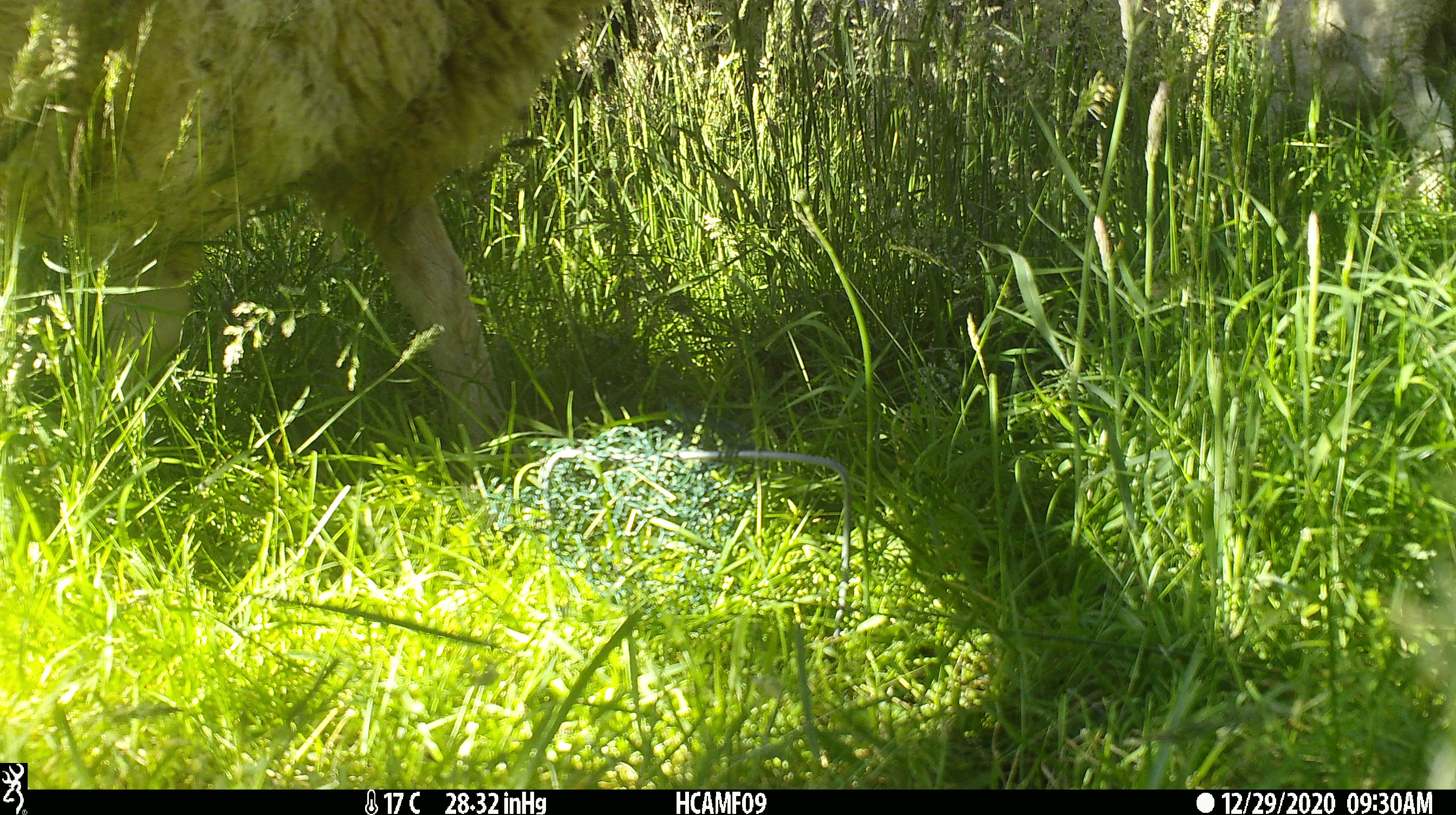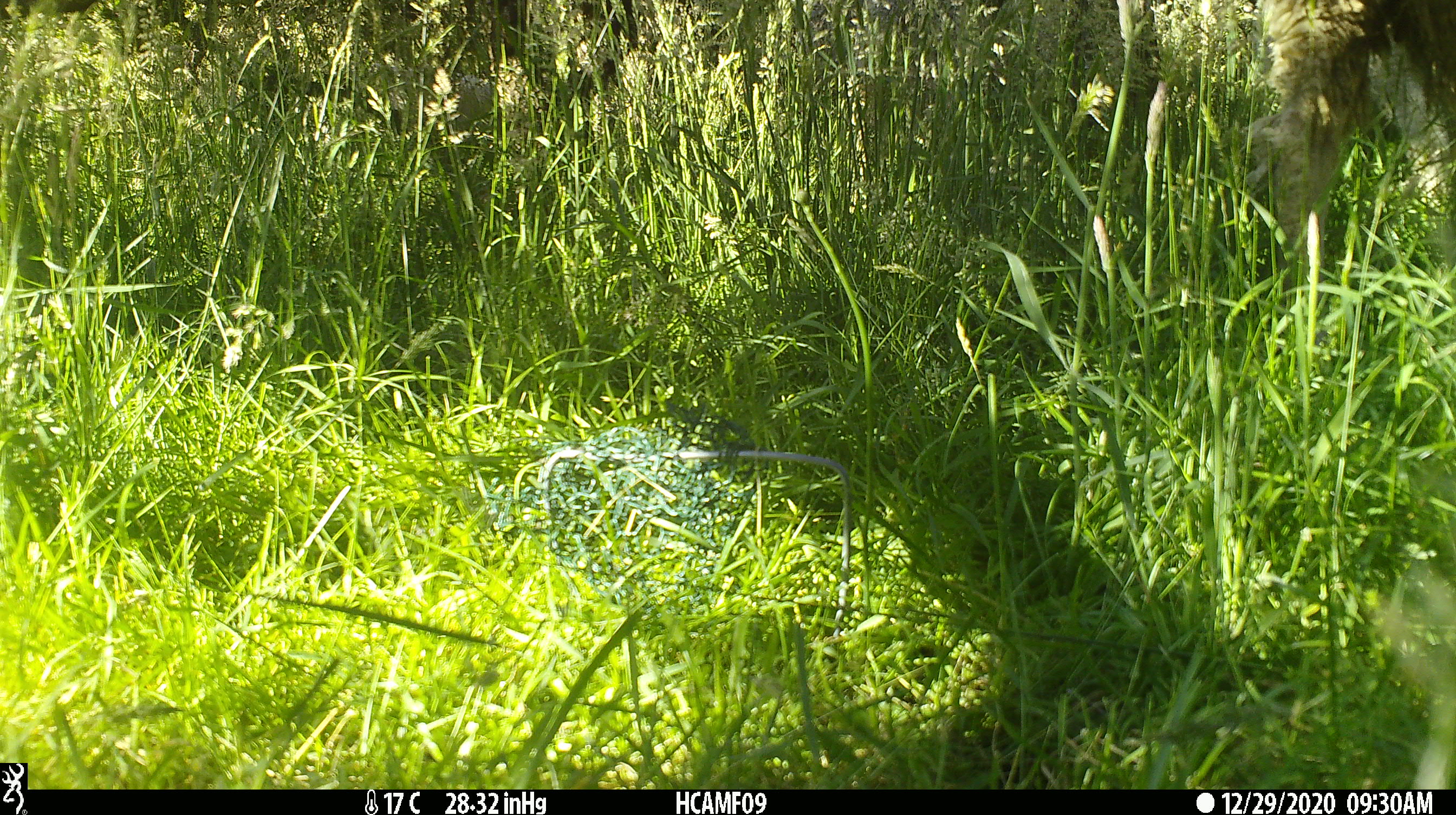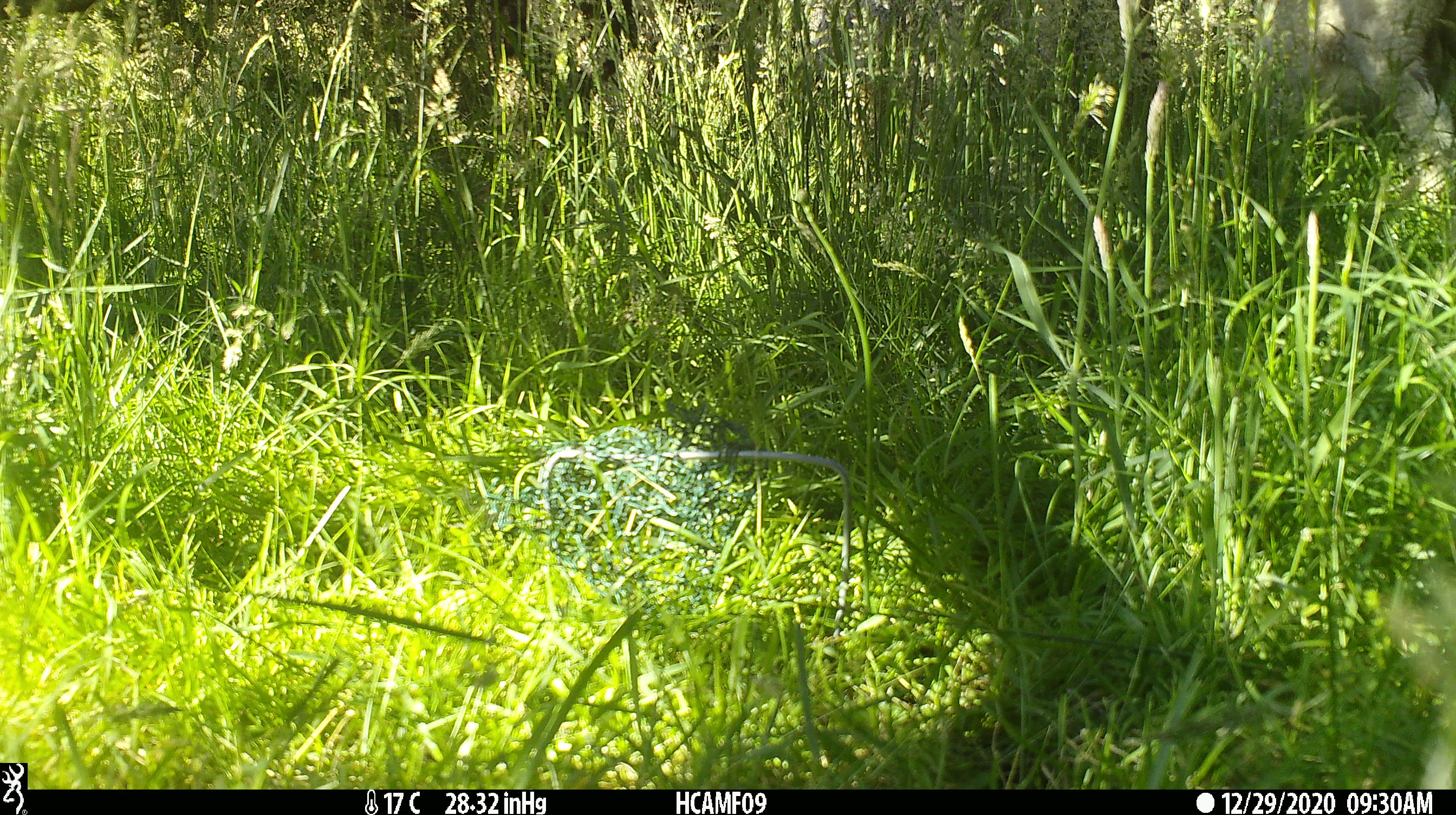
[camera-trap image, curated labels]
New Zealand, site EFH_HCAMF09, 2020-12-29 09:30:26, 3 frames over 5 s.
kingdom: Animalia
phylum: Chordata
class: Mammalia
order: Artiodactyla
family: Bovidae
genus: Ovis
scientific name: Ovis aries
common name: domestic sheep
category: sheep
Sheep (domestic sheep) (Ovis aries).